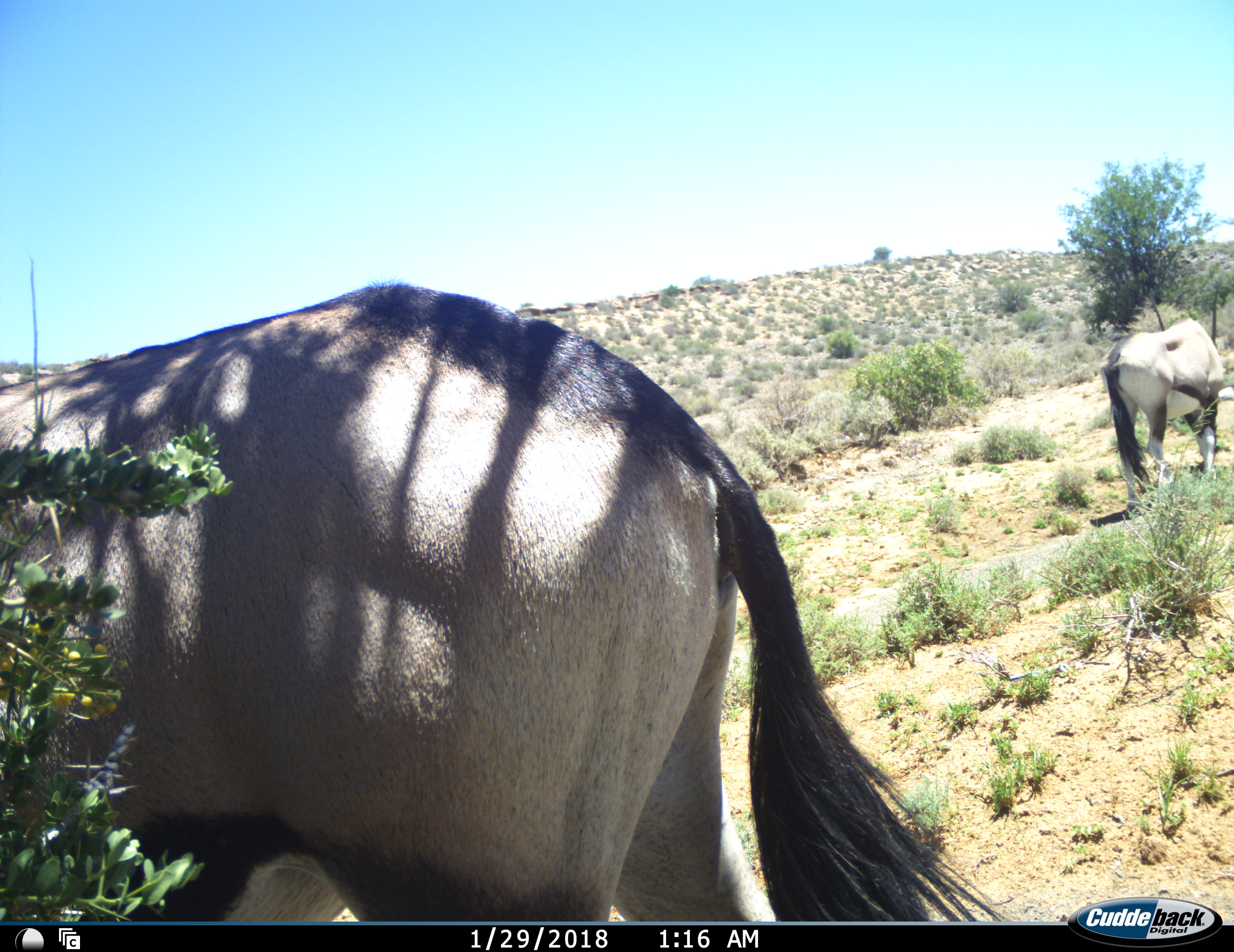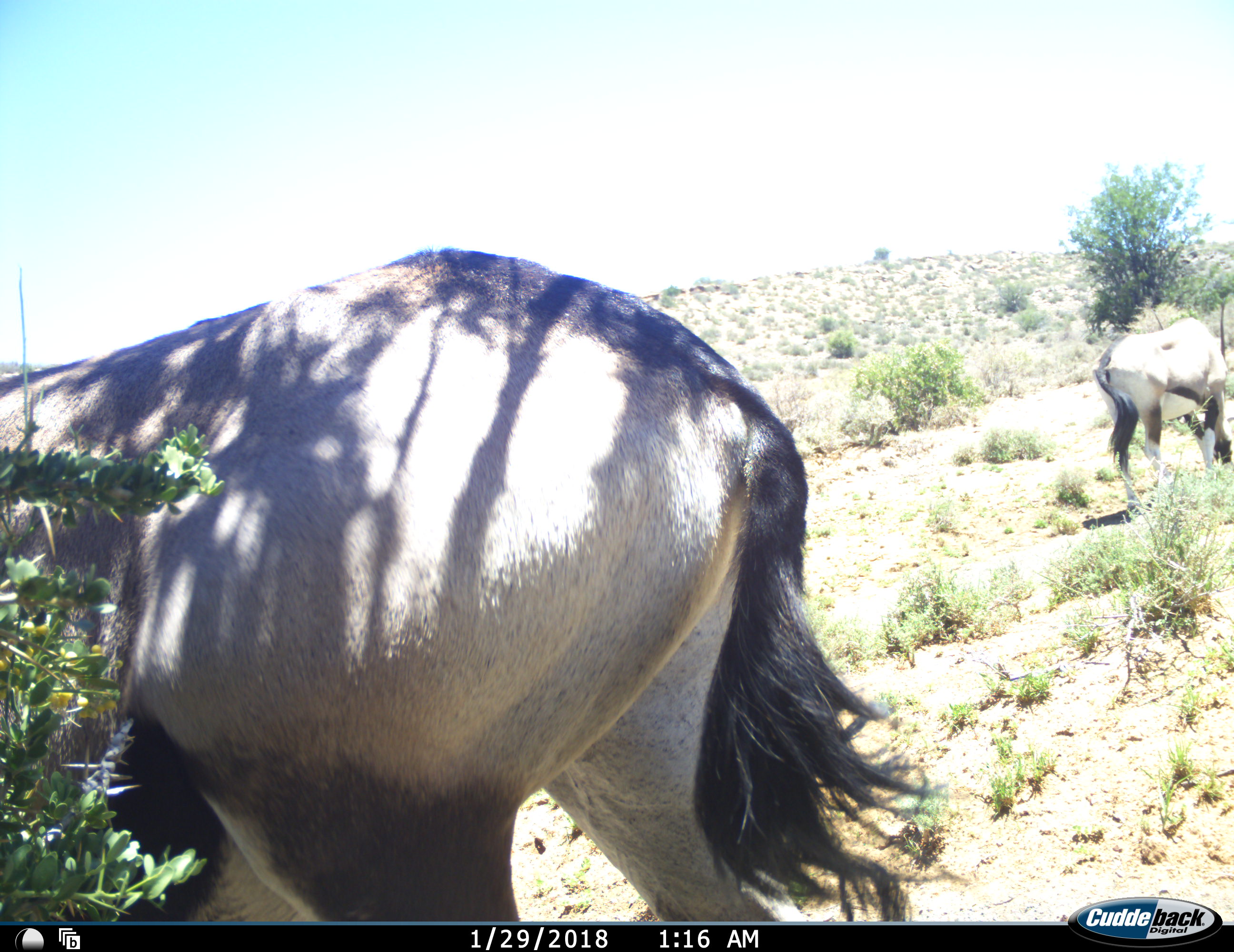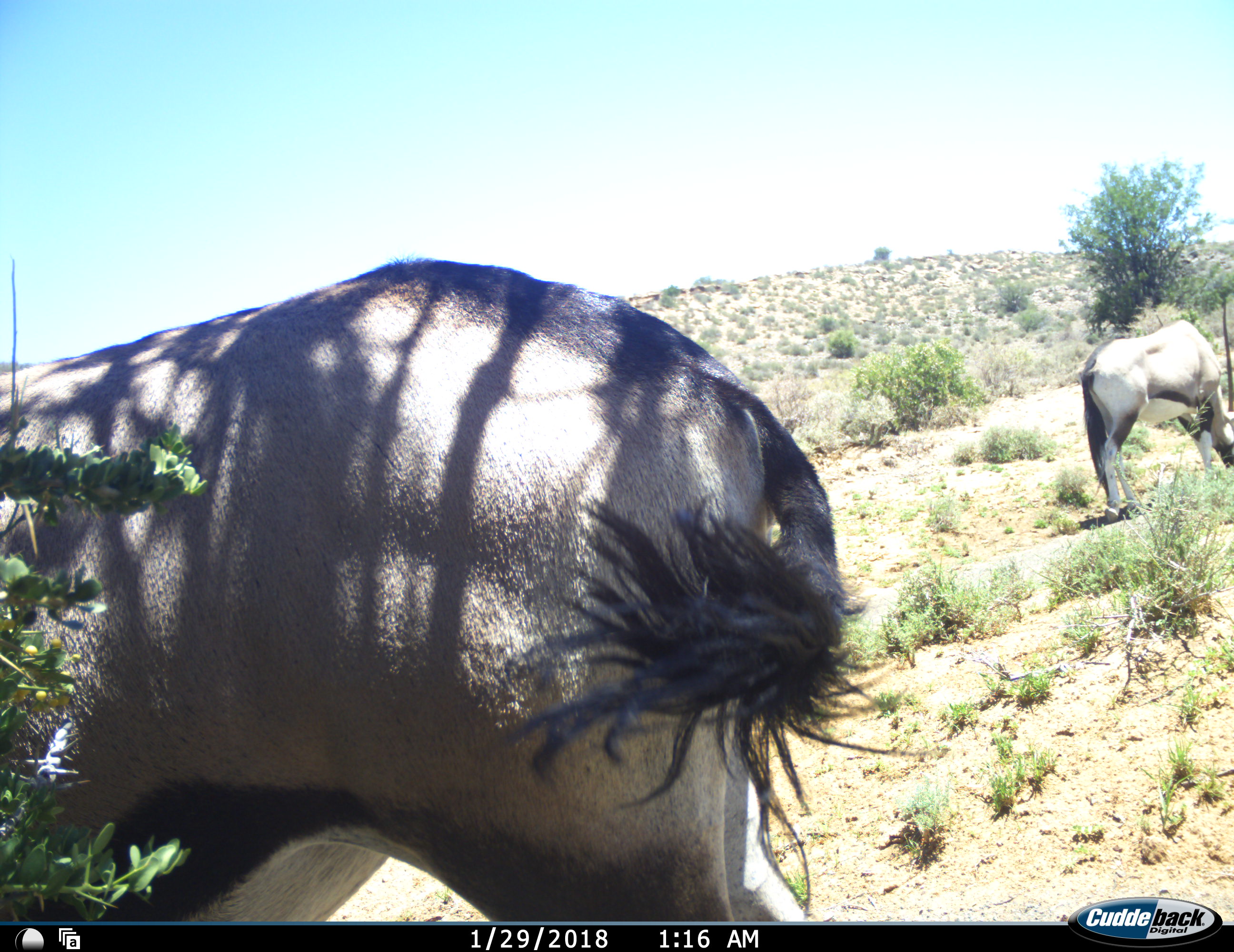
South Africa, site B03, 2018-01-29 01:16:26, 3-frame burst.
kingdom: Animalia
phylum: Chordata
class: Mammalia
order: Artiodactyla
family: Bovidae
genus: Oryx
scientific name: Oryx gazella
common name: gemsbok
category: gemsbokoryx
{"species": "gemsbokoryx (gemsbok) (Oryx gazella)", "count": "2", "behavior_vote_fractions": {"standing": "44%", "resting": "0%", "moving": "11%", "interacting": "0%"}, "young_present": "0%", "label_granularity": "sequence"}